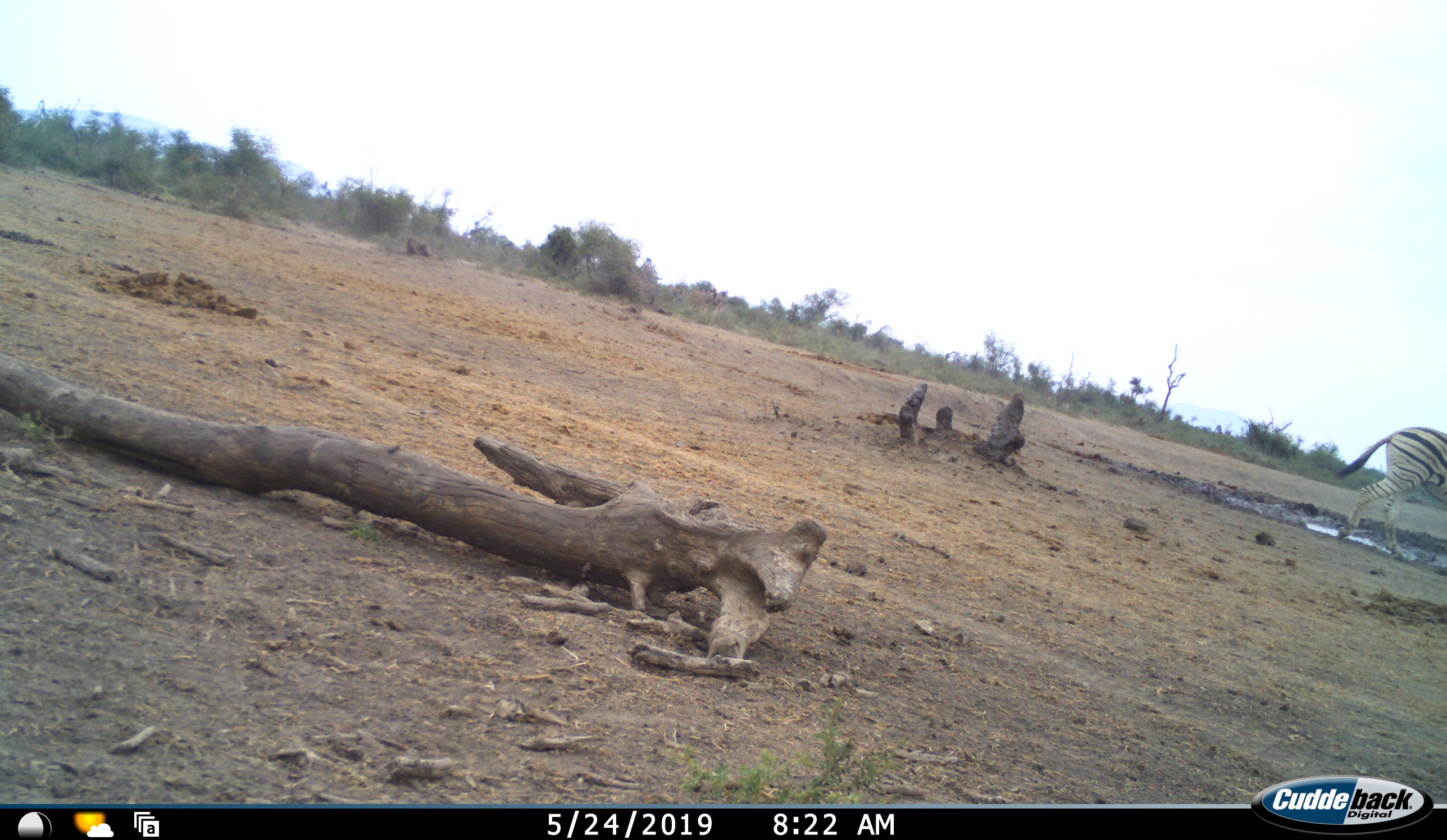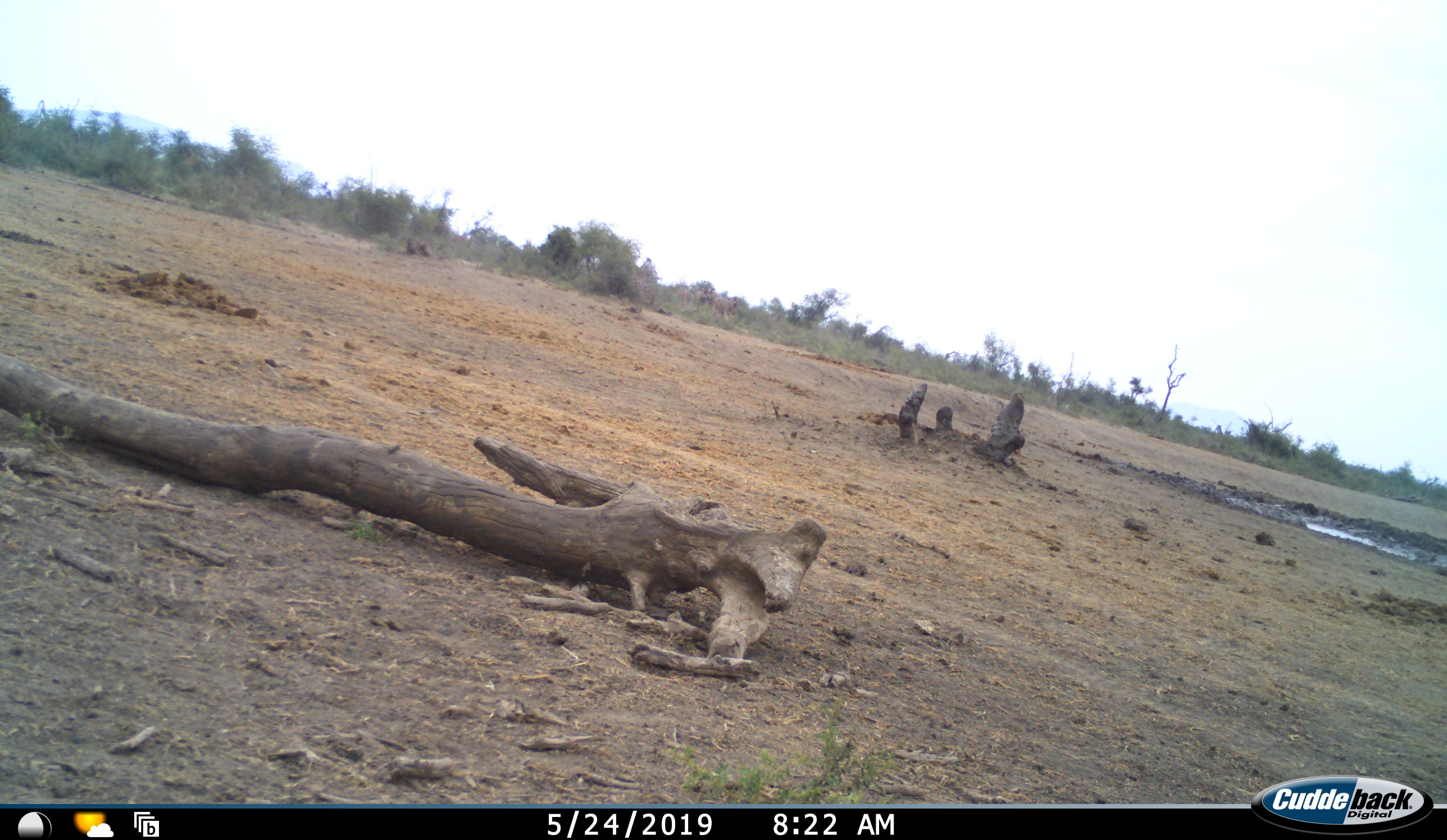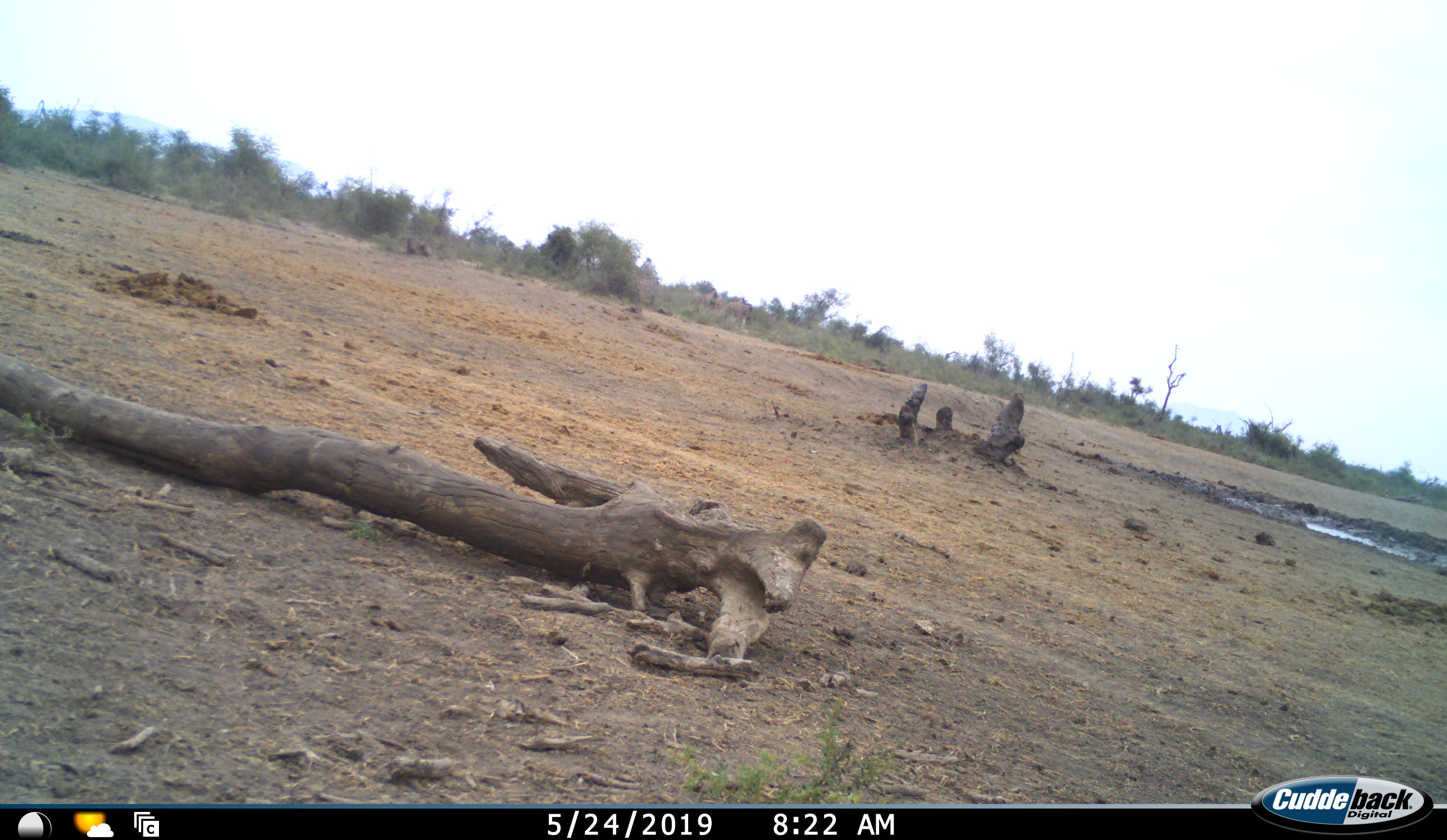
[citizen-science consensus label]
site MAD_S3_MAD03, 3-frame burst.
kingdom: Animalia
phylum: Chordata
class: Mammalia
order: Perissodactyla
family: Equidae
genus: Equus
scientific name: Equus quagga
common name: plains zebra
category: zebraplains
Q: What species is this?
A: Zebraplains (plains zebra) (Equus quagga).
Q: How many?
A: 1.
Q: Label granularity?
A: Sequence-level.